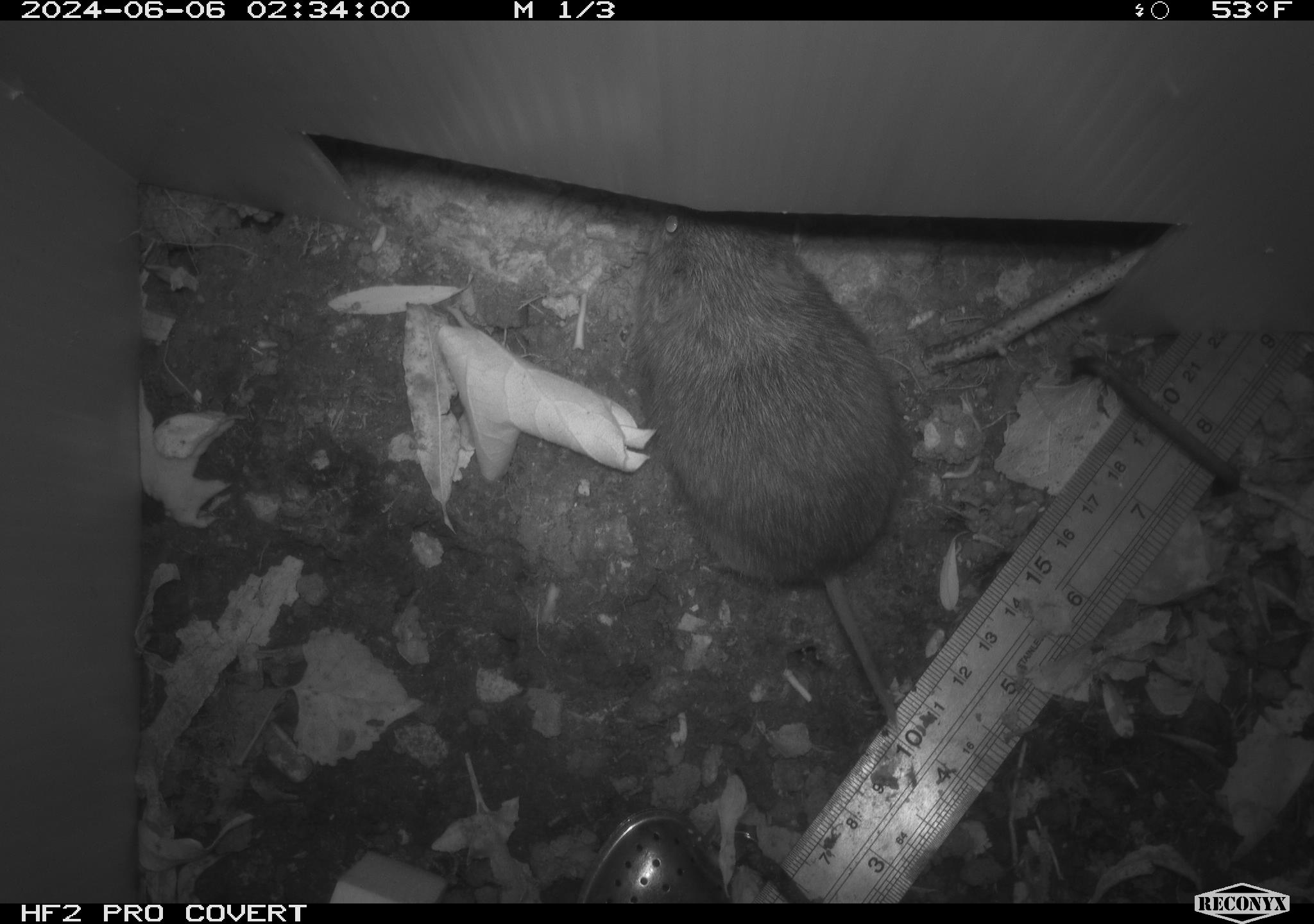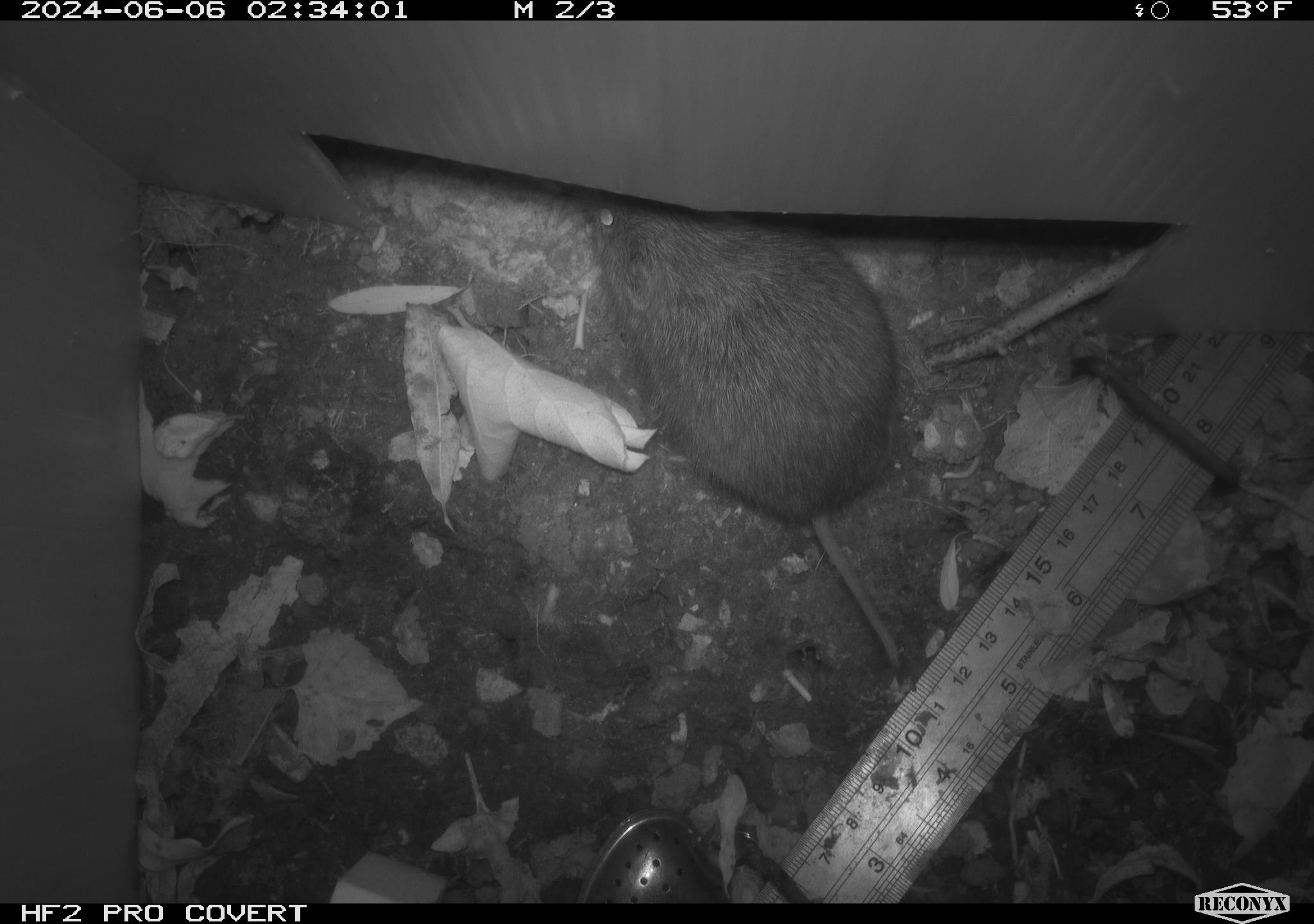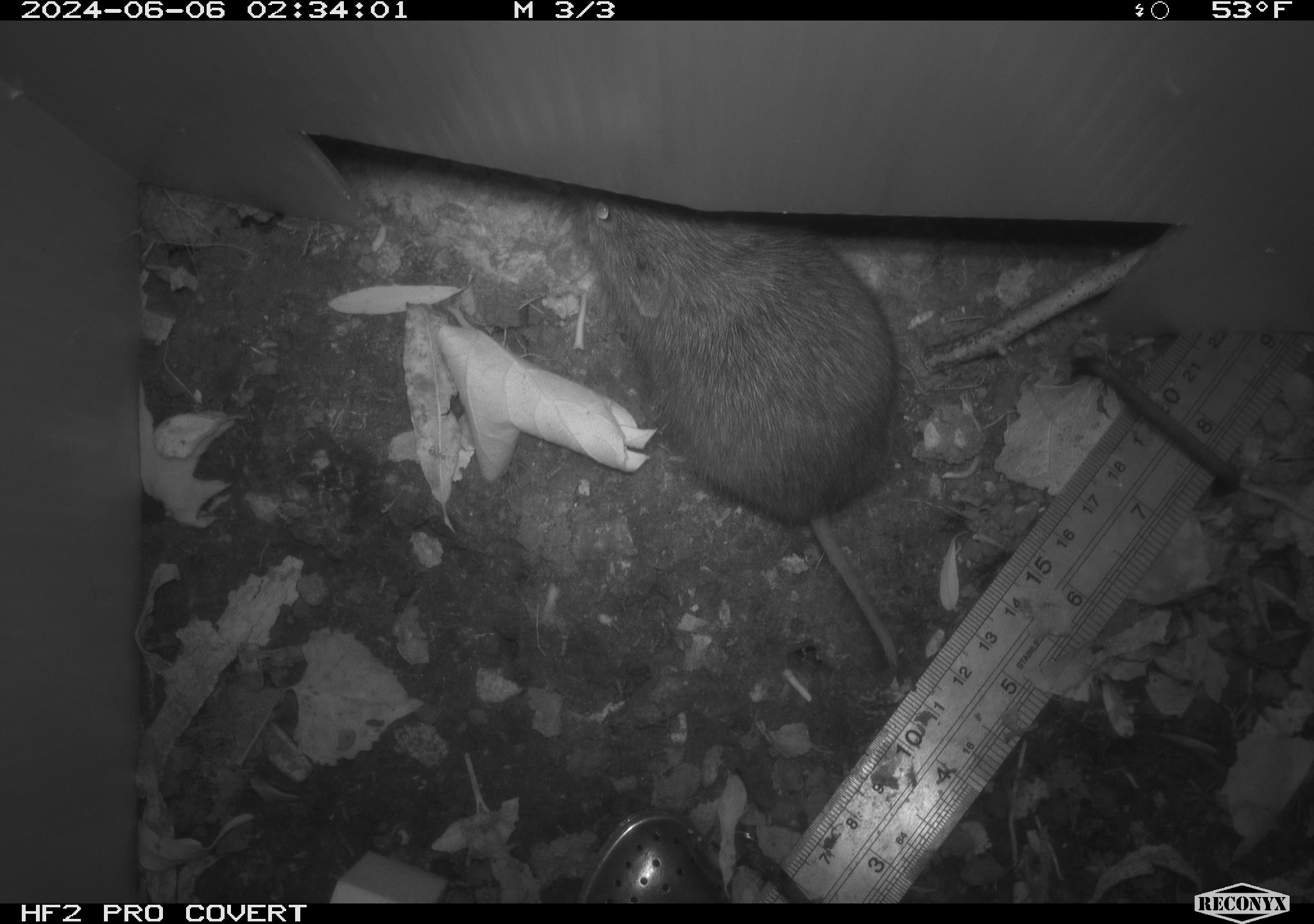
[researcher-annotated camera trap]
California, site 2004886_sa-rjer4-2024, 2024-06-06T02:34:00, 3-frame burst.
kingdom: Animalia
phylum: Chordata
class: Mammalia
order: Rodentia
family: Cricetidae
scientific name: Arvicolinae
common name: voles, lemmings, and muskrats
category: arvicolinae subfamily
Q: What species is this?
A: Arvicolinae subfamily (voles, lemmings, and muskrats) (Arvicolinae).